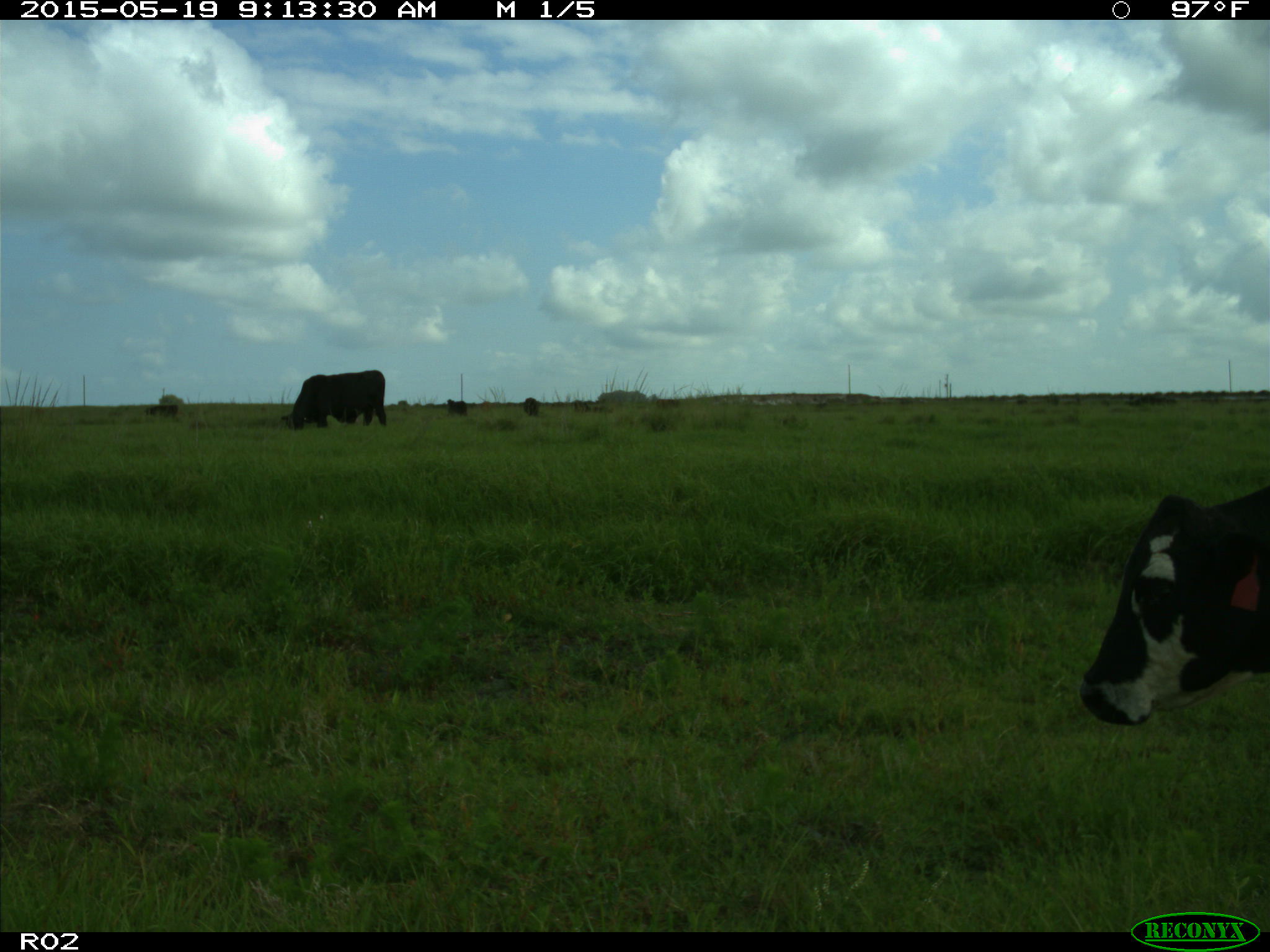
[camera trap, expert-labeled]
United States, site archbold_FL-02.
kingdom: Animalia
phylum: Chordata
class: Mammalia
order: Artiodactyla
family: Bovidae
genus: Bos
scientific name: Bos taurus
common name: domestic cow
Bos taurus (domestic cow).